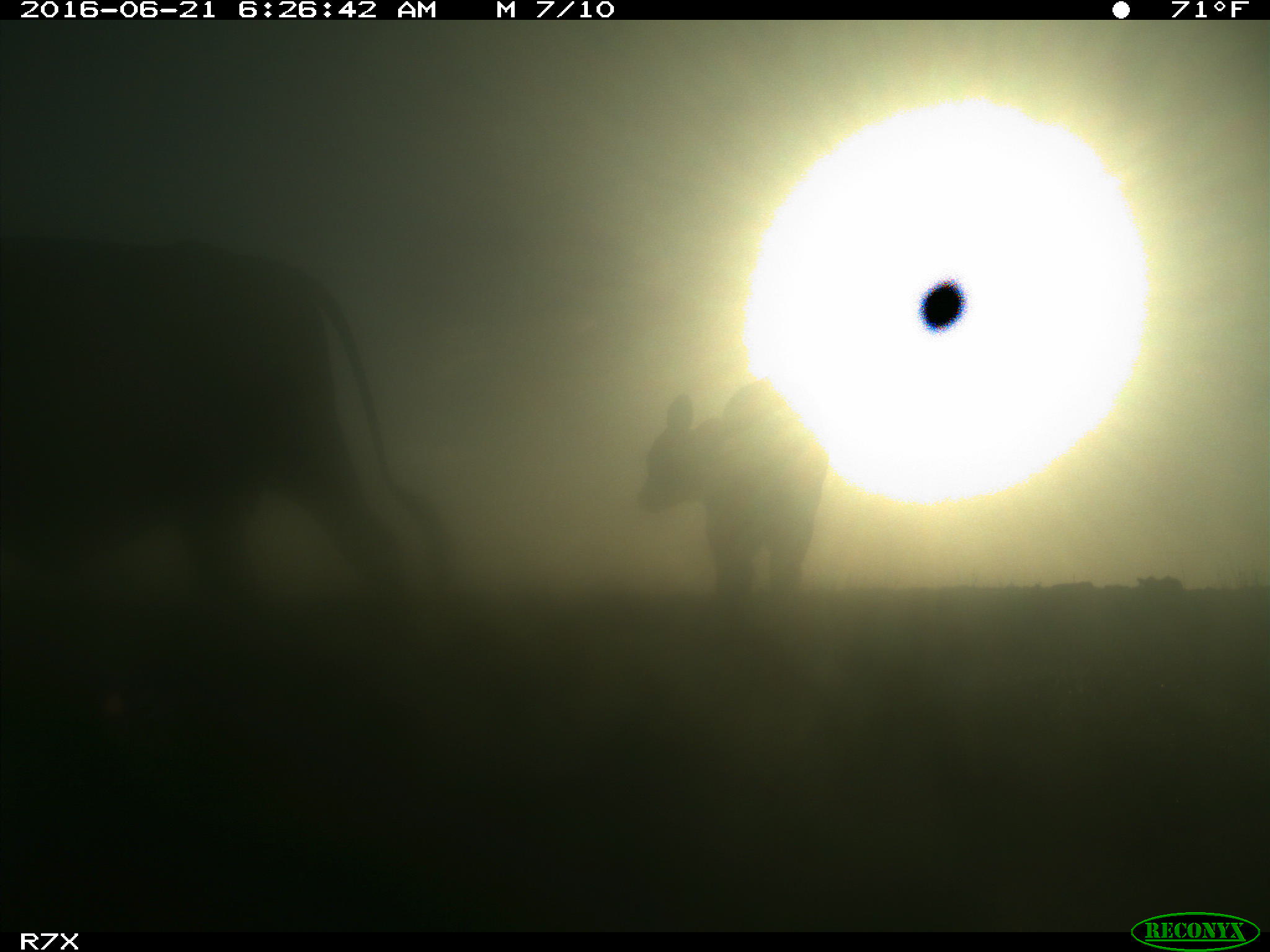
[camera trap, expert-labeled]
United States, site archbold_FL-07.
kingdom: Animalia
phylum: Chordata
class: Mammalia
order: Artiodactyla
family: Bovidae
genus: Bos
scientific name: Bos taurus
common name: domestic cow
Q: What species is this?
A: Bos taurus (domestic cow).